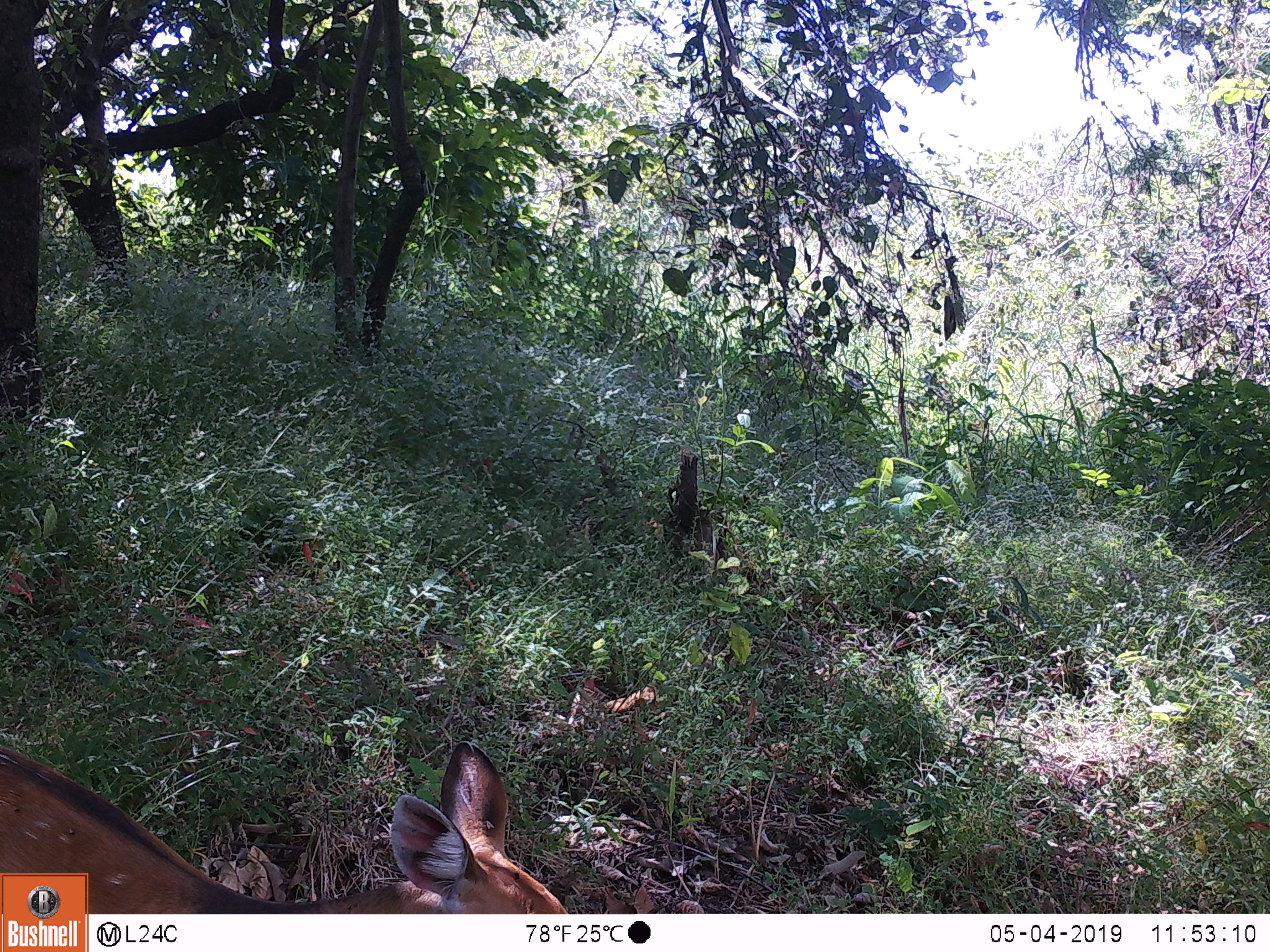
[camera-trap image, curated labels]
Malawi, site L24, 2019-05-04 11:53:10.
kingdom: Animalia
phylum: Chordata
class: Mammalia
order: Artiodactyla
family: Bovidae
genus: Tragelaphus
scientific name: Tragelaphus sylvaticus sylvaticus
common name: cape bushbuck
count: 1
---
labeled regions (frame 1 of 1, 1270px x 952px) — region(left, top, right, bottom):
cape bushbuck: region(96, 718, 593, 908)